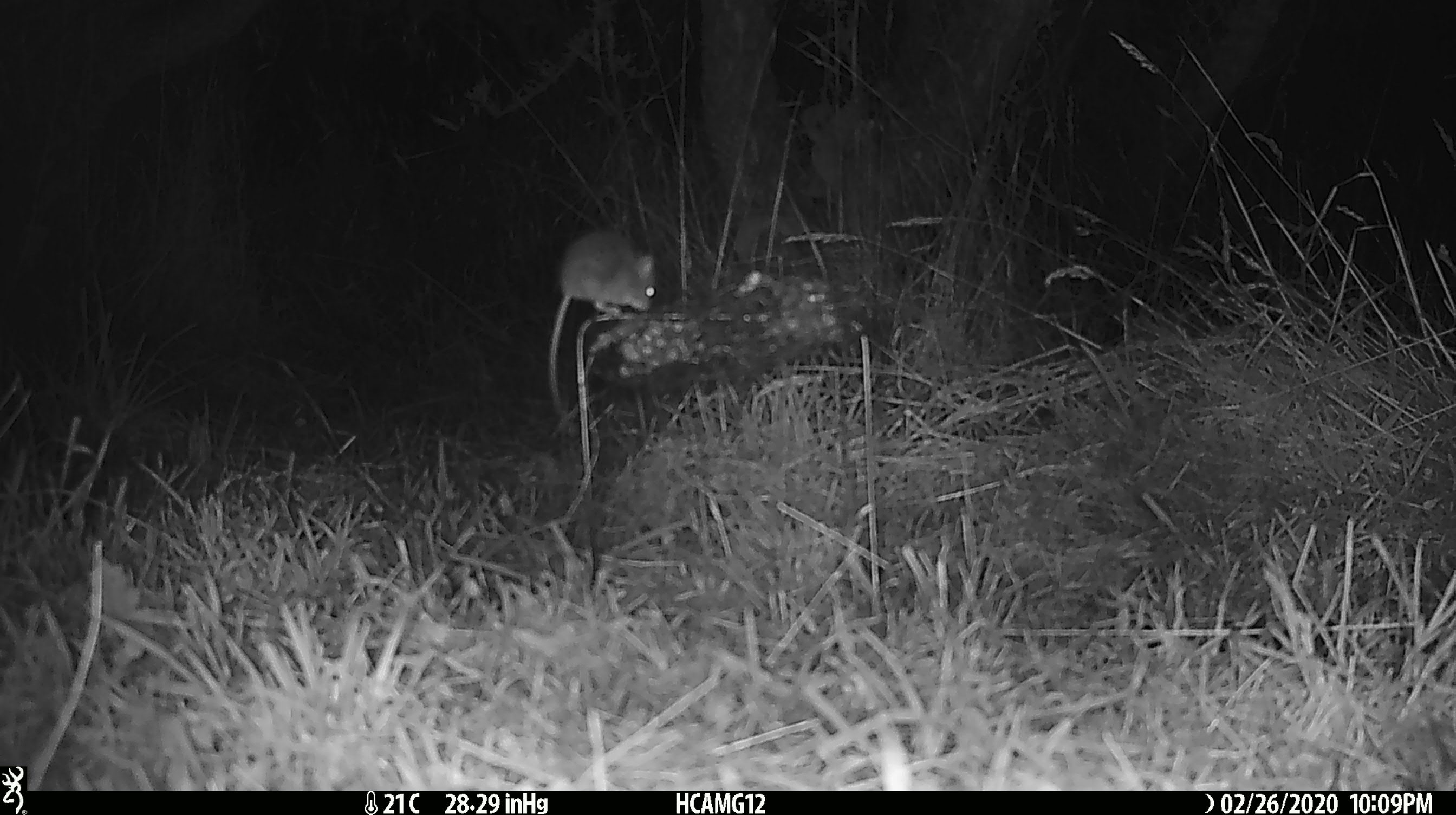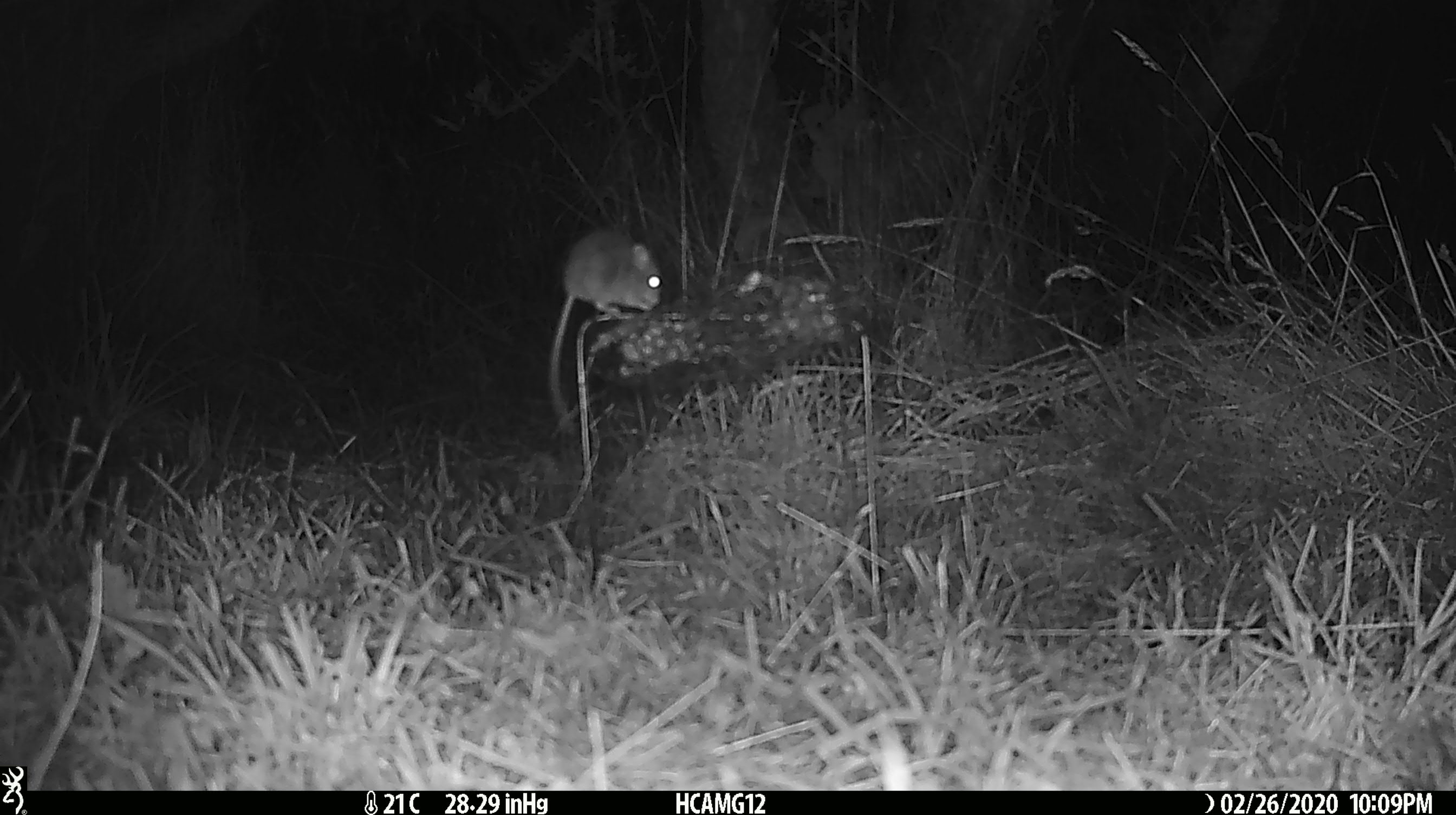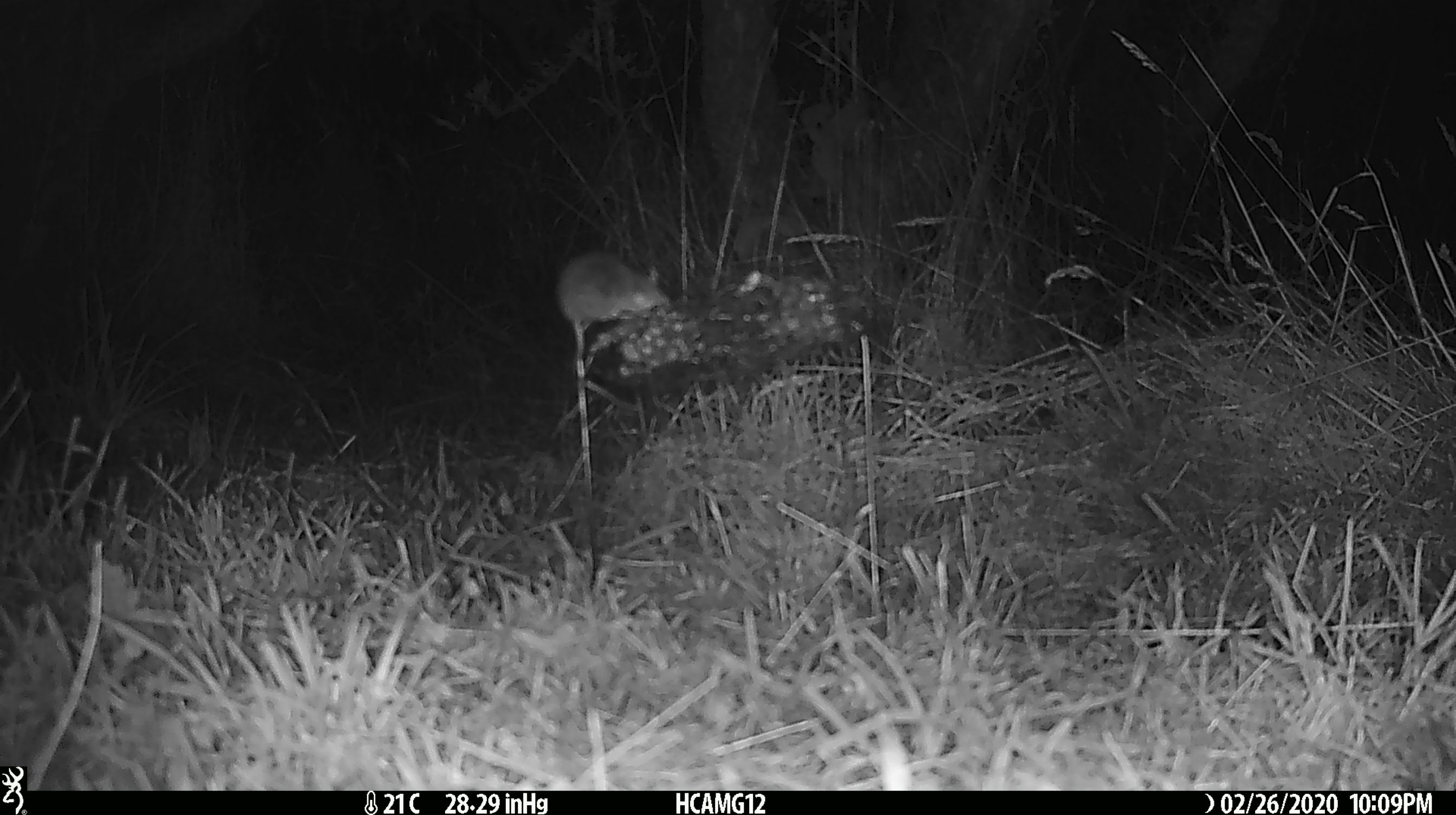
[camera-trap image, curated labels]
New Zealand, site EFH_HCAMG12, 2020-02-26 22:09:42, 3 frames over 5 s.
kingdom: Animalia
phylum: Chordata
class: Mammalia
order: Rodentia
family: Muridae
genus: Mus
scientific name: Mus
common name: mouse